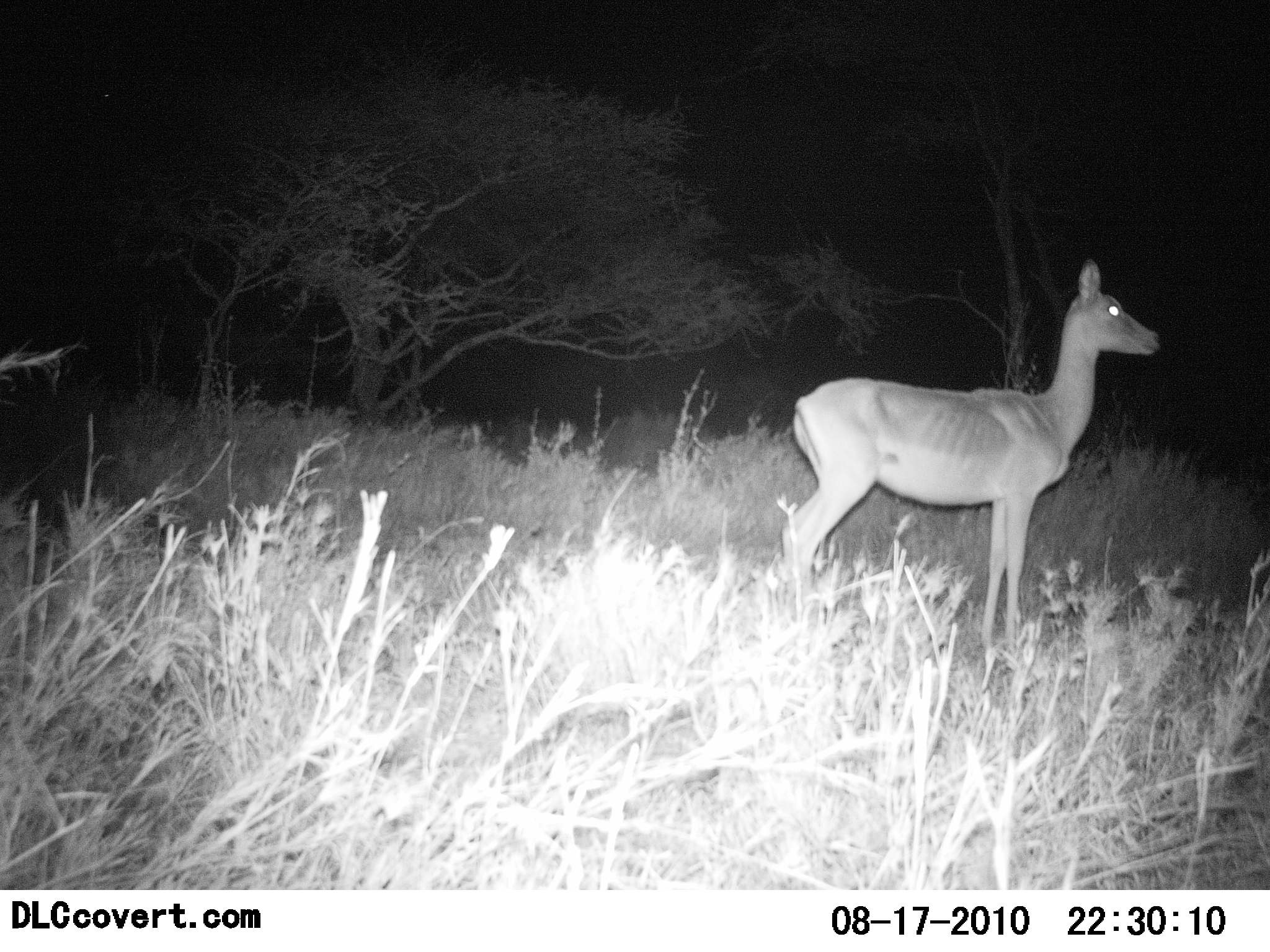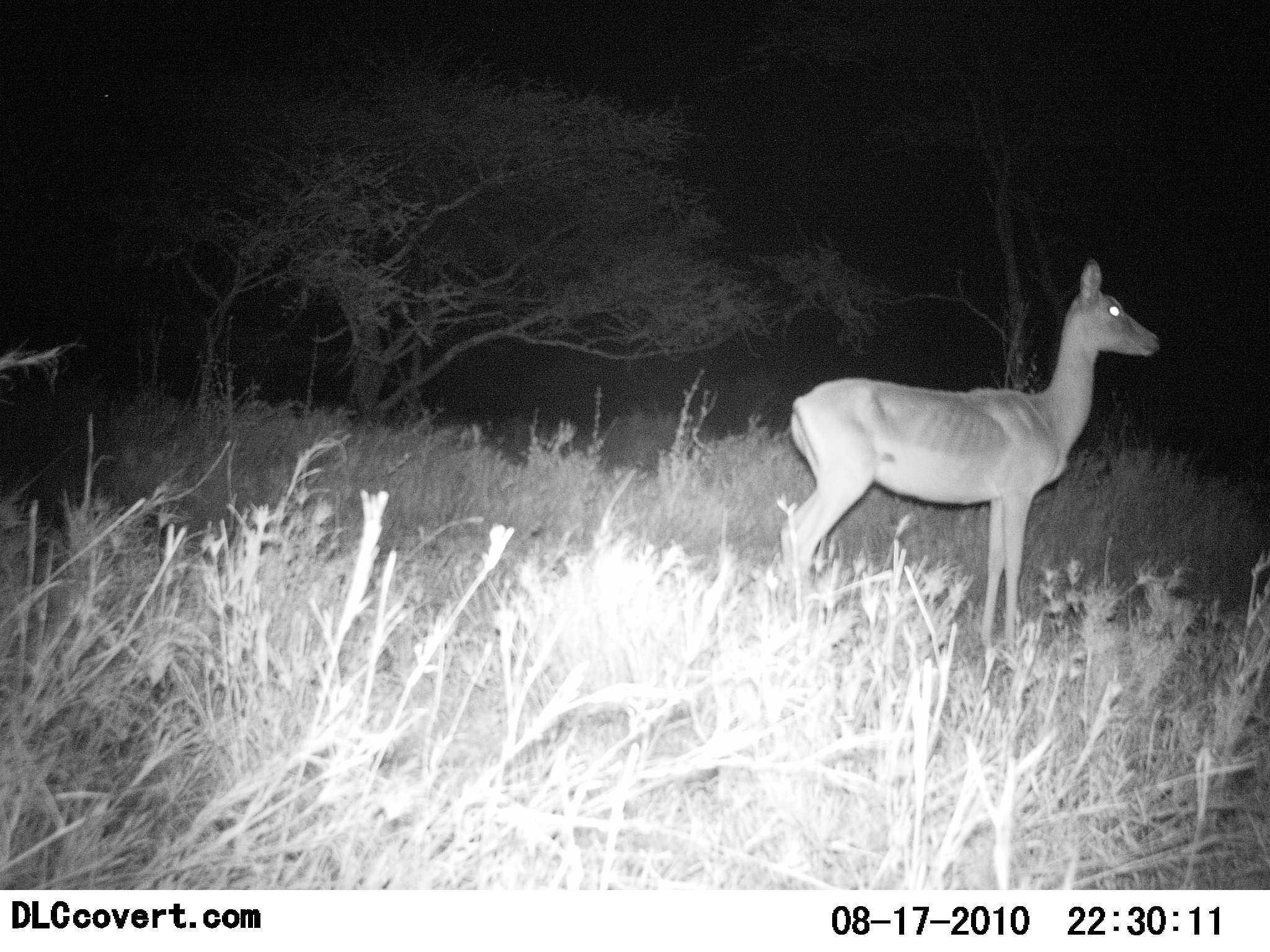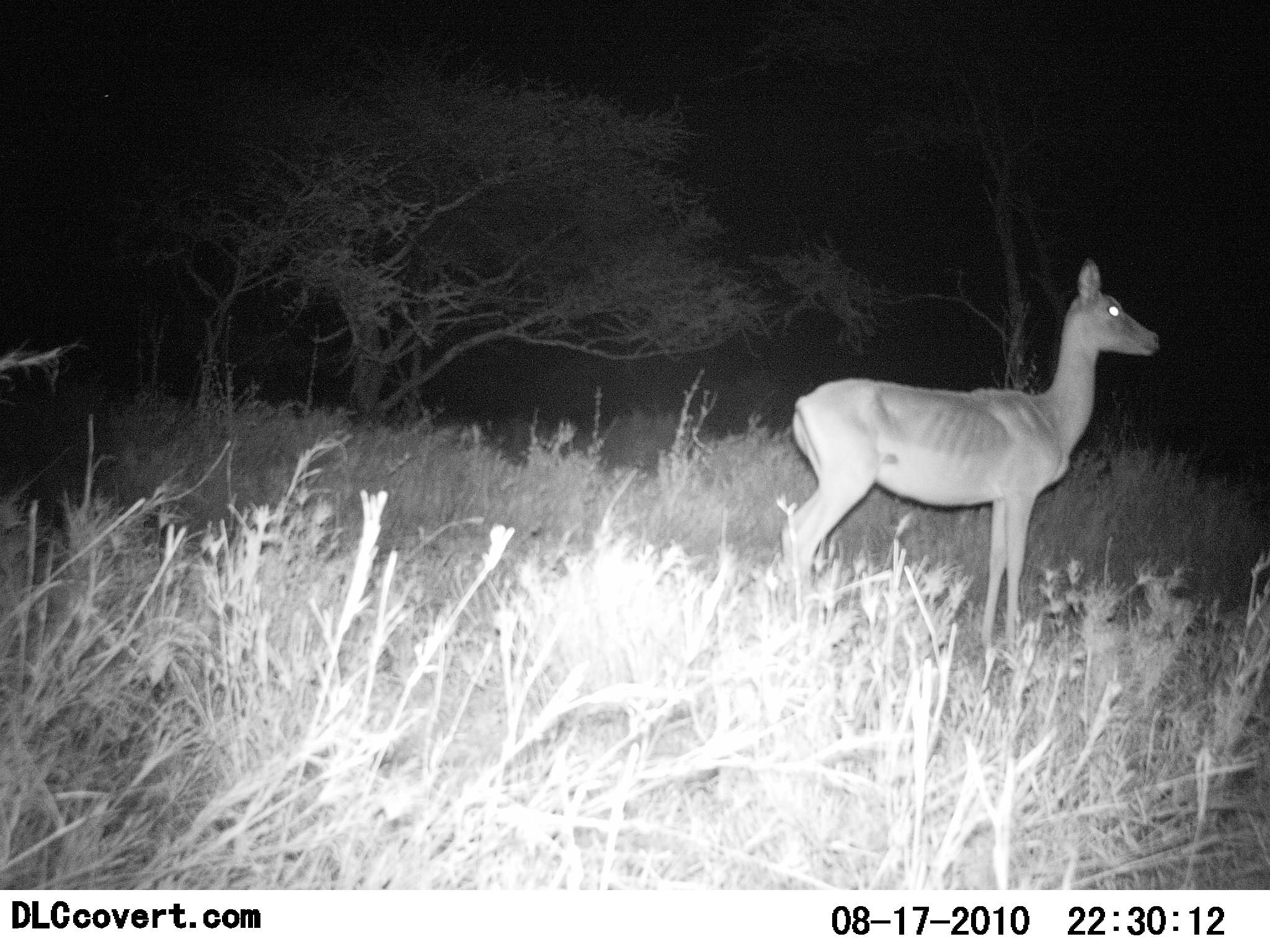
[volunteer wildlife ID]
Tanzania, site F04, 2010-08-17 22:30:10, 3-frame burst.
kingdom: Animalia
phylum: Chordata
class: Mammalia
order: Artiodactyla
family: Bovidae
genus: Aepyceros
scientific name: Aepyceros melampus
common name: impala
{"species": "impala (Aepyceros melampus)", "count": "1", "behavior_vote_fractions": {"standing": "100%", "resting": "0%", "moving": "0%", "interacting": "0%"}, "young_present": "0%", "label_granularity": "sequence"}